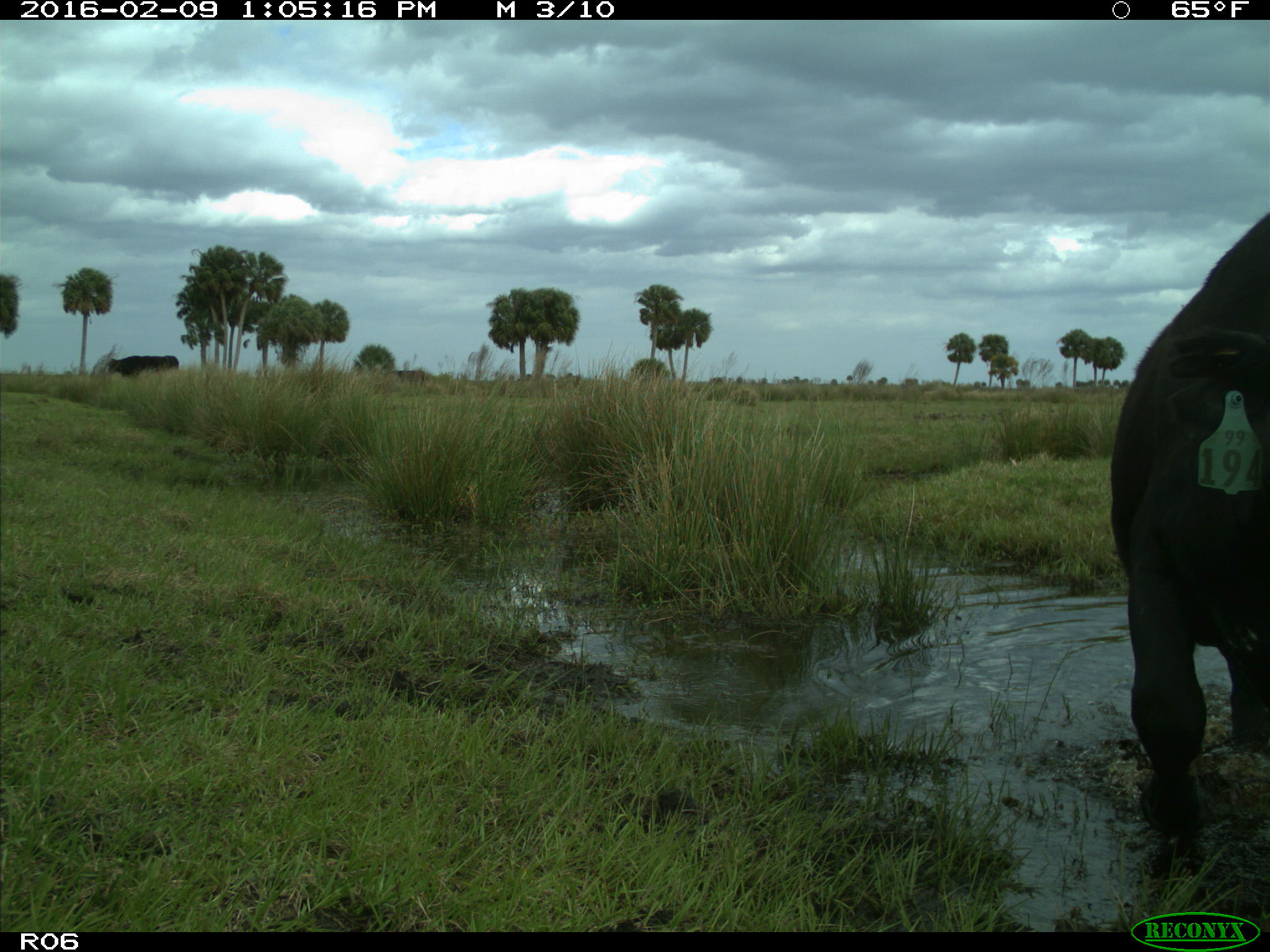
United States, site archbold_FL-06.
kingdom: Animalia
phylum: Chordata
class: Mammalia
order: Artiodactyla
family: Bovidae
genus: Bos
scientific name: Bos taurus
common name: domestic cow